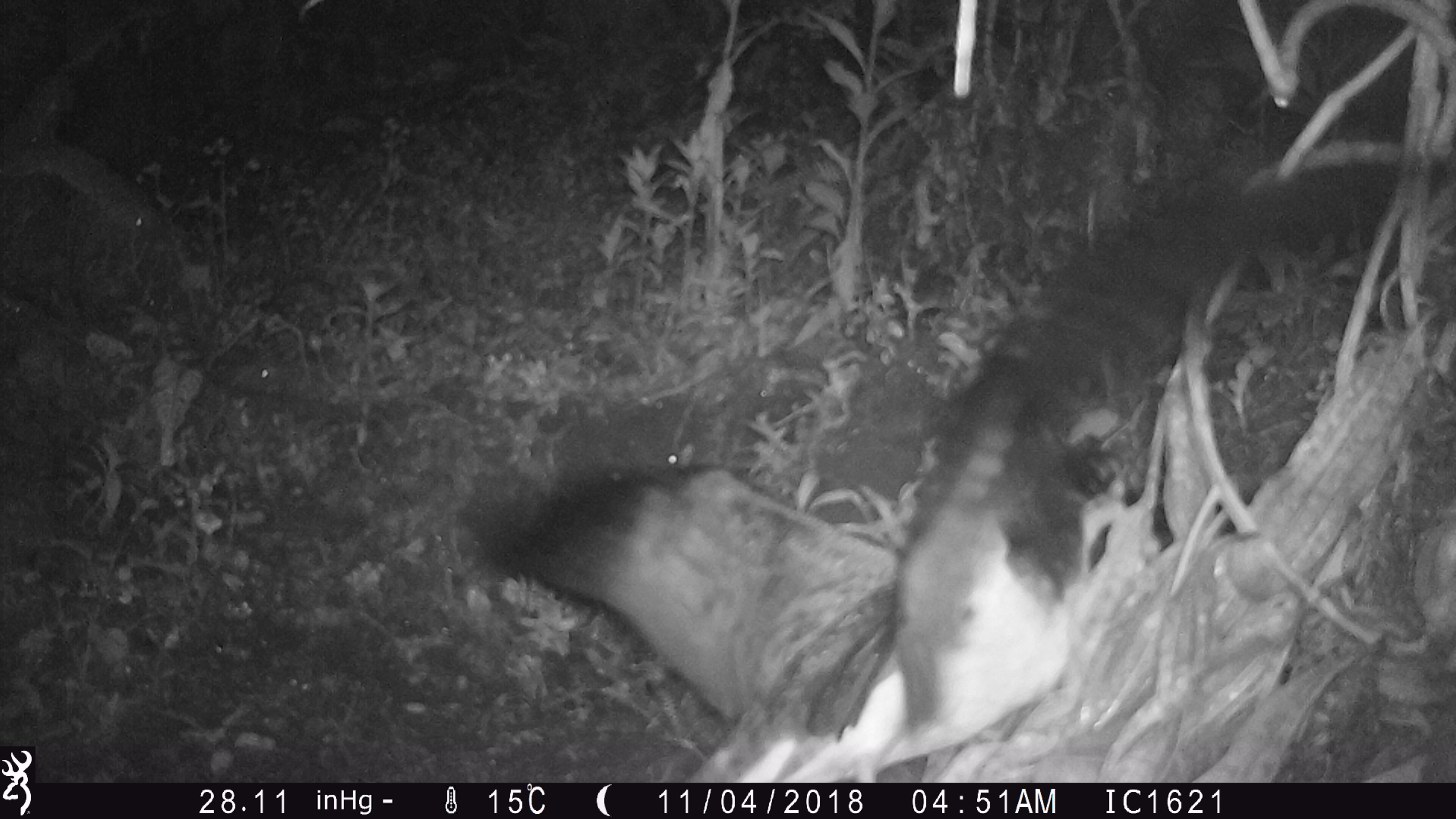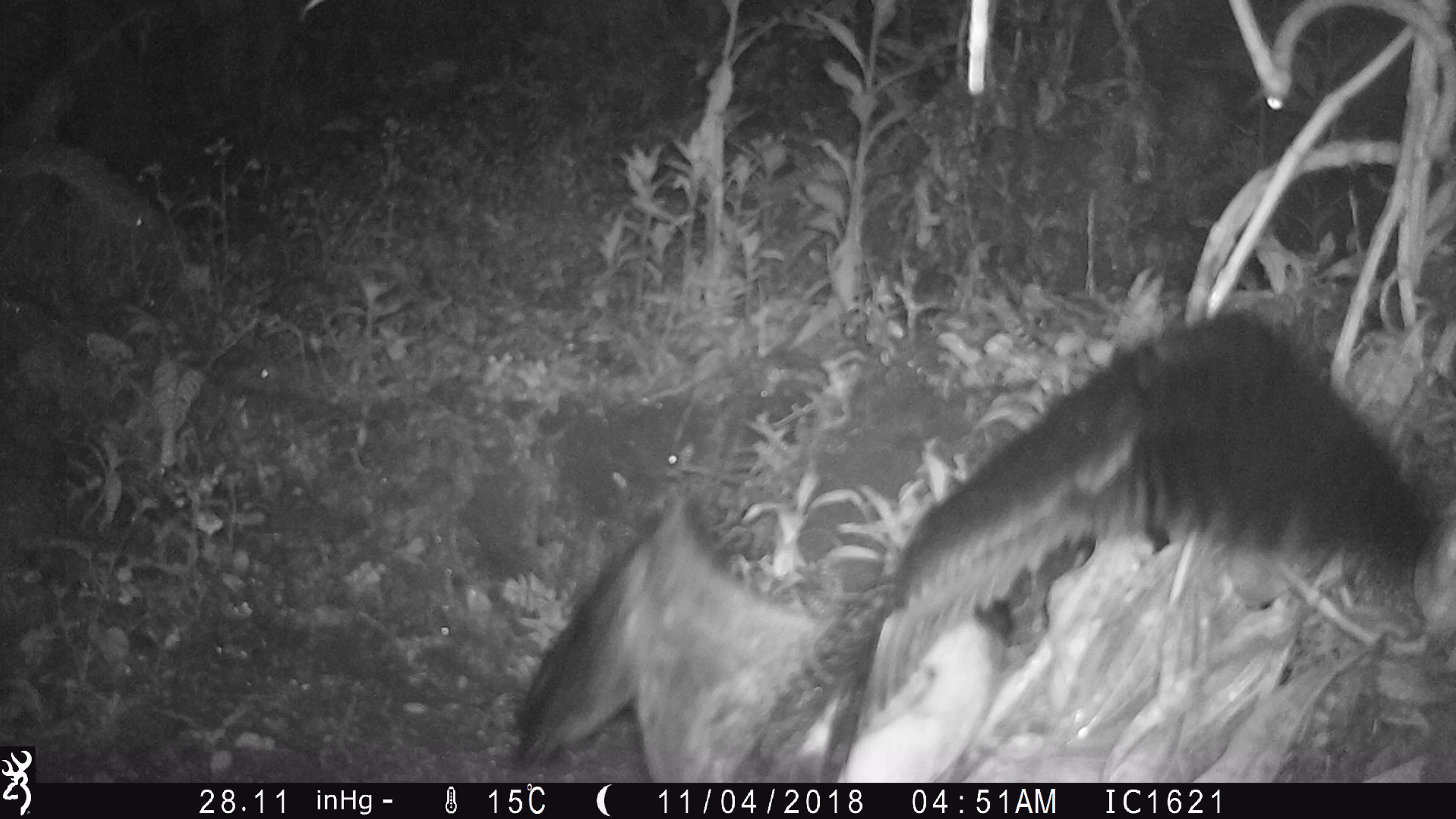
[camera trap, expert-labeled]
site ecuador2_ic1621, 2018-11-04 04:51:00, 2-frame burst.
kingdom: Animalia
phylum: Chordata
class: Aves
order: Procellariiformes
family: Procellariidae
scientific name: Procellariidae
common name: petrel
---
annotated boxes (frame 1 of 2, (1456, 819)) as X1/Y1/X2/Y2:
petrel: 461/135/1456/777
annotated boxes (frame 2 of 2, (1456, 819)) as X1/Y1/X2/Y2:
petrel: 499/300/1442/781